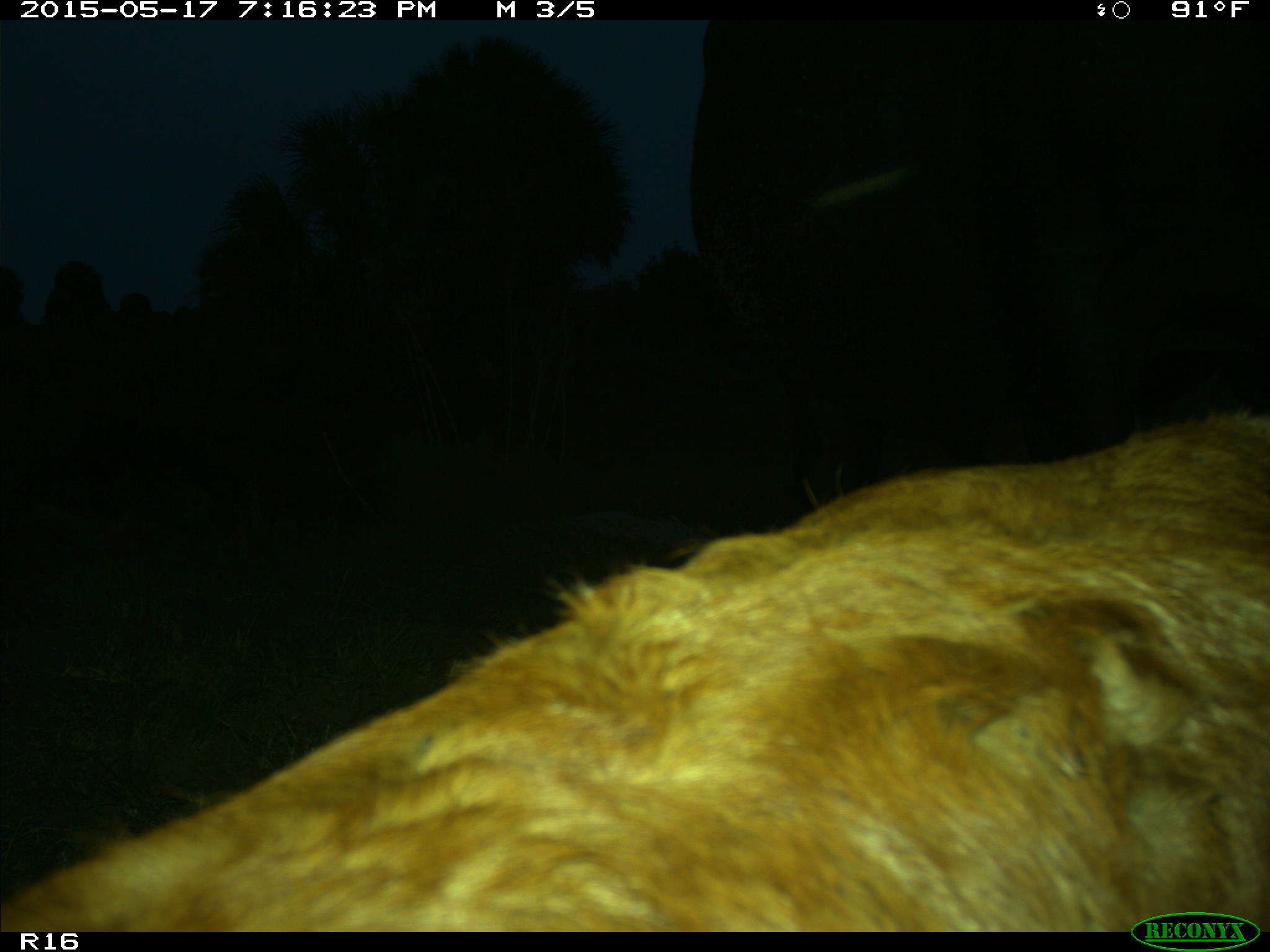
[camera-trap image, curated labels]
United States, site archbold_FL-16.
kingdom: Animalia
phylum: Chordata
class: Mammalia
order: Artiodactyla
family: Bovidae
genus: Bos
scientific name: Bos taurus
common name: domestic cow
Bos taurus (domestic cow).